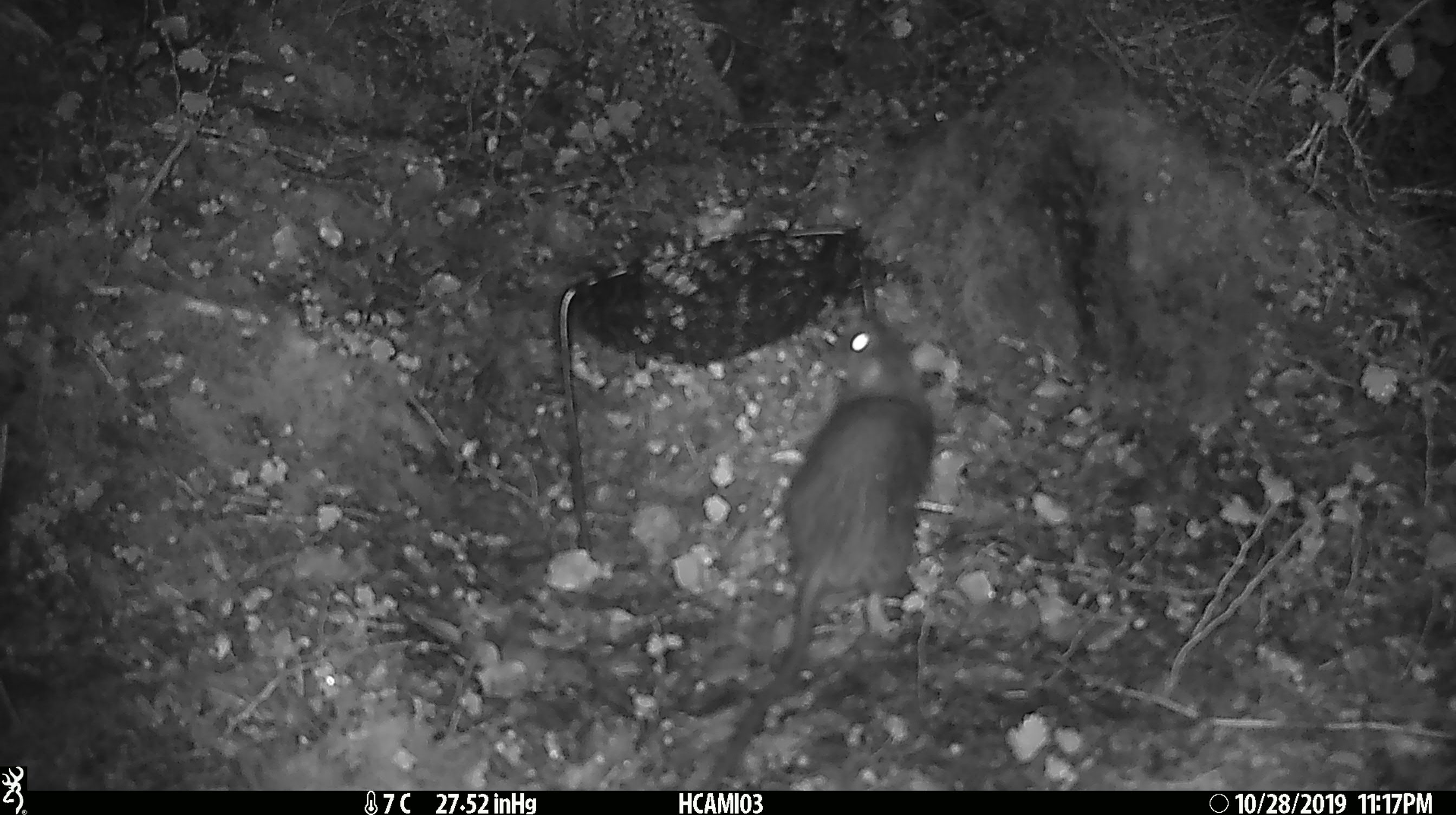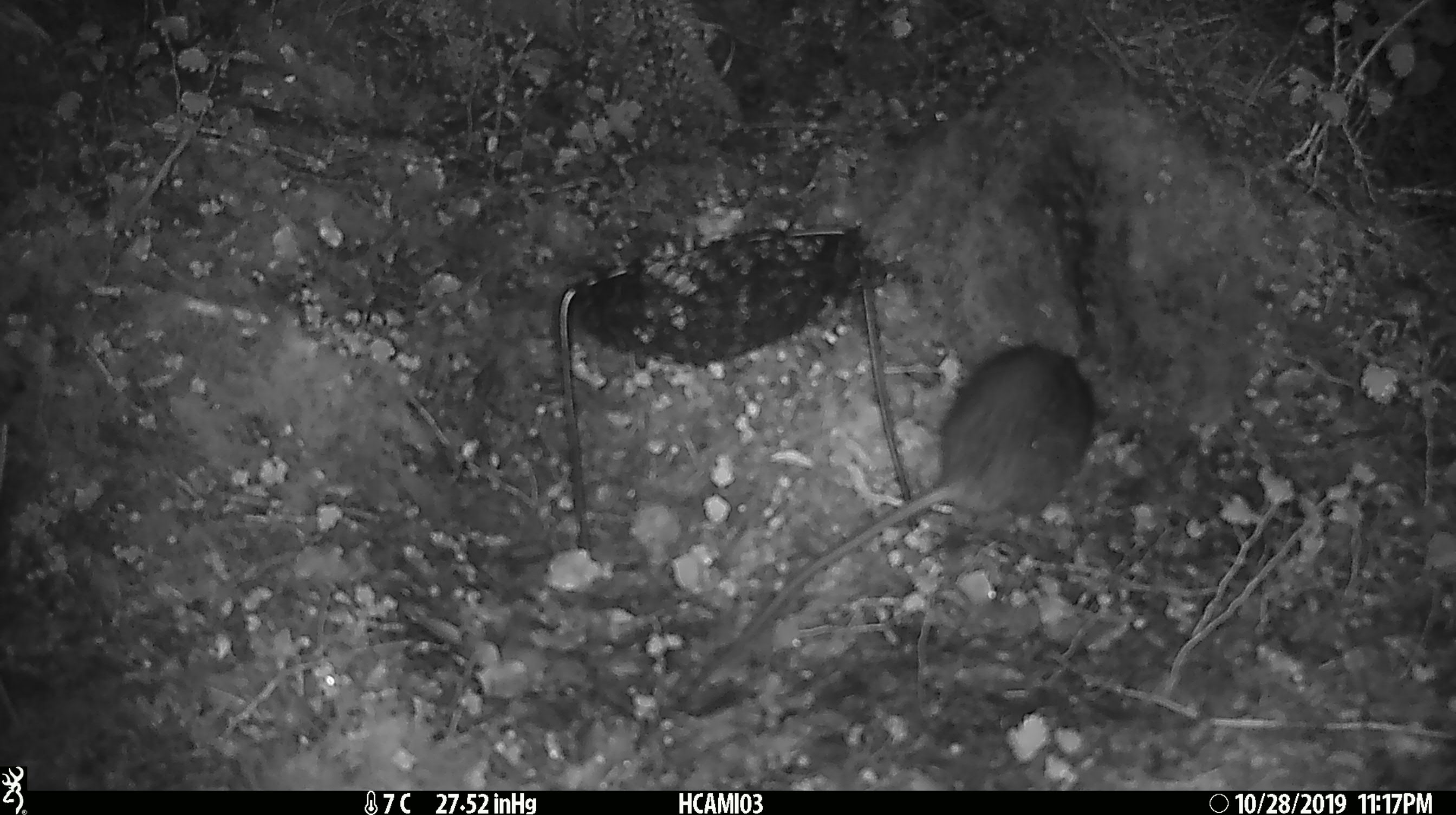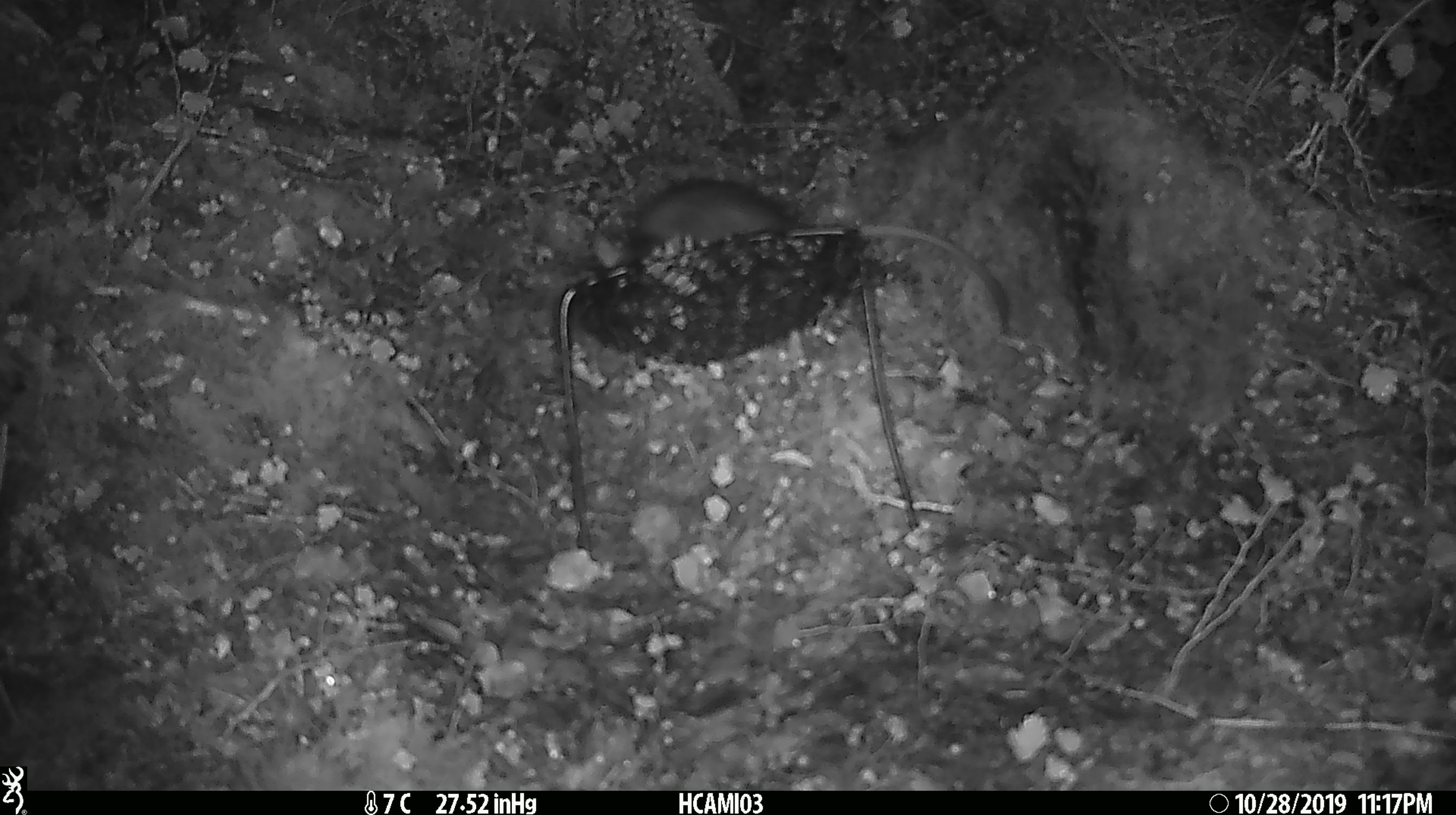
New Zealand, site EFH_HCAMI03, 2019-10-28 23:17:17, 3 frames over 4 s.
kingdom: Animalia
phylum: Chordata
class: Mammalia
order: Rodentia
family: Muridae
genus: Rattus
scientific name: Rattus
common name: rat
Rat (Rattus).